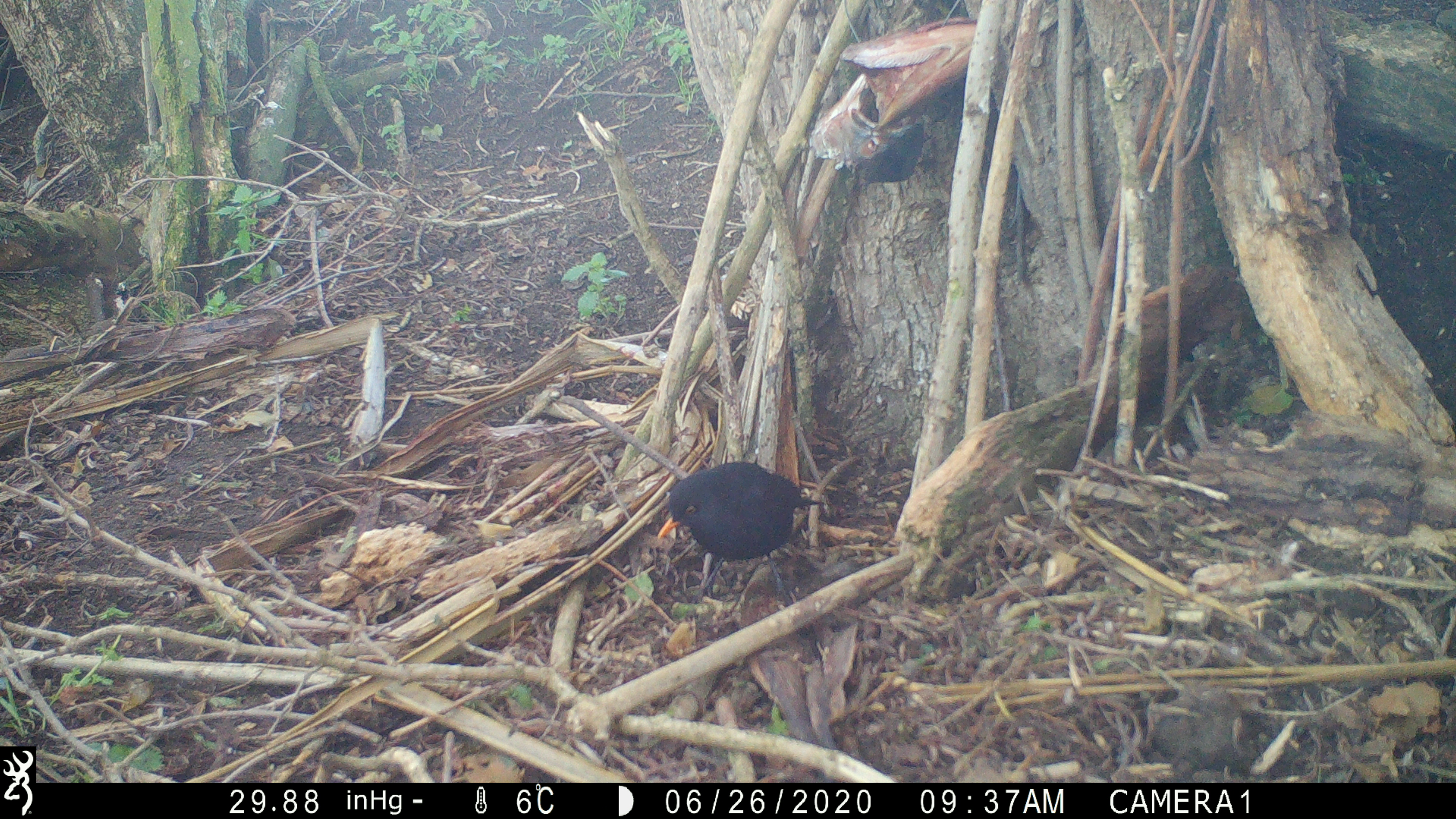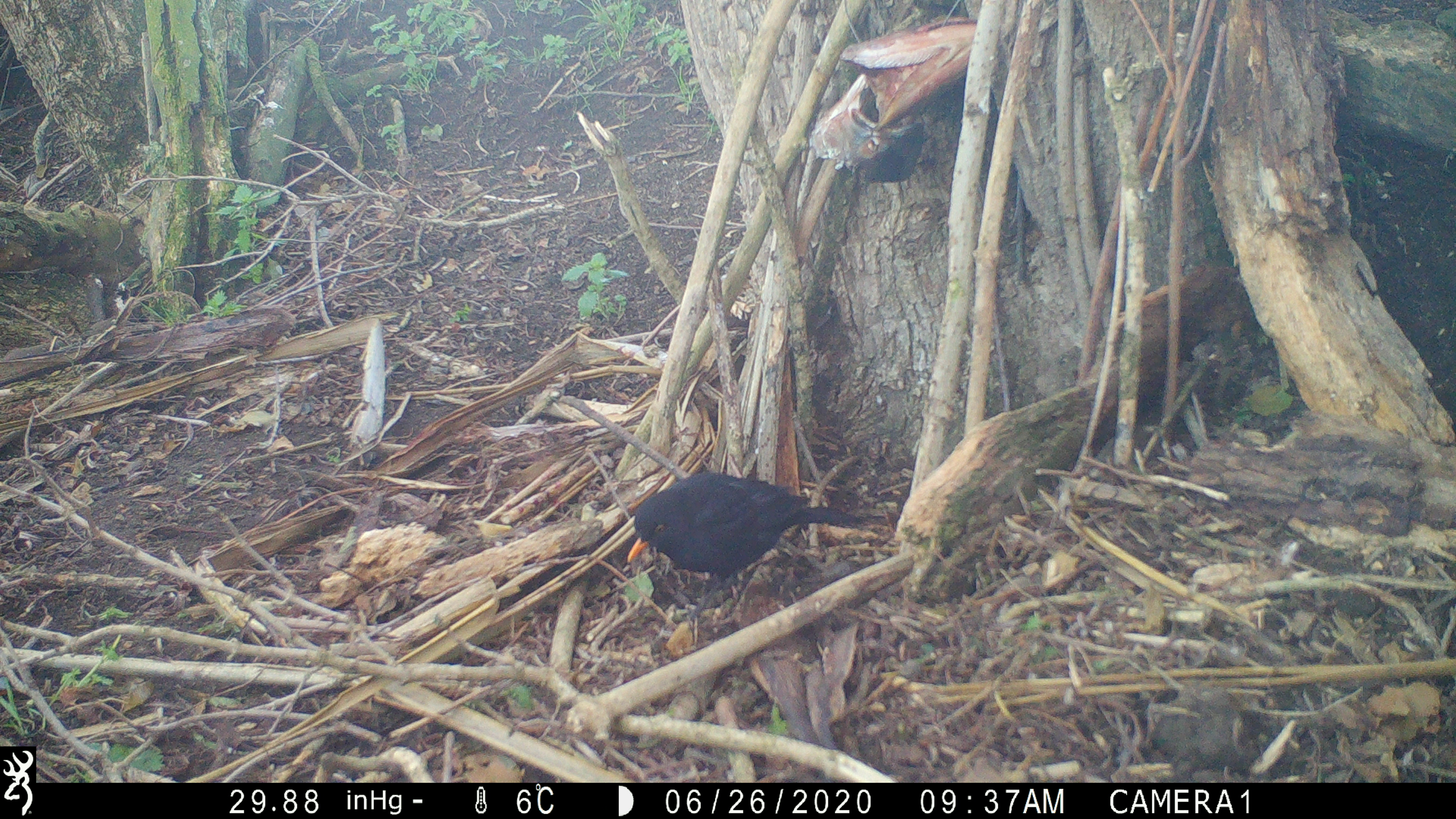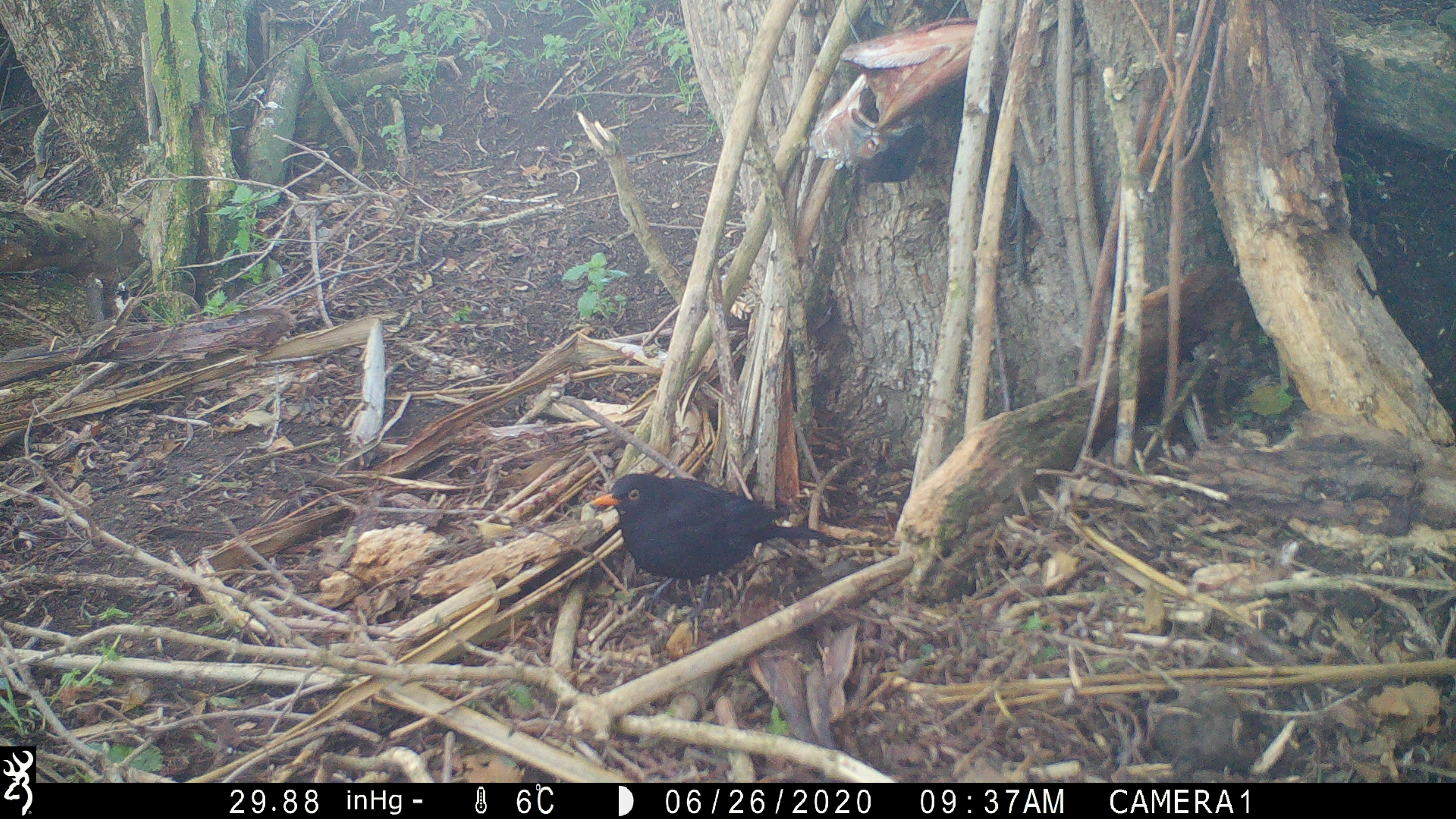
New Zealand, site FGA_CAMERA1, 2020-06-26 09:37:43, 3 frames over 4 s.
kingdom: Animalia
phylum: Chordata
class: Aves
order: Passeriformes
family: Turdidae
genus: Turdus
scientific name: Turdus merula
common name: eurasian blackbird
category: blackbird